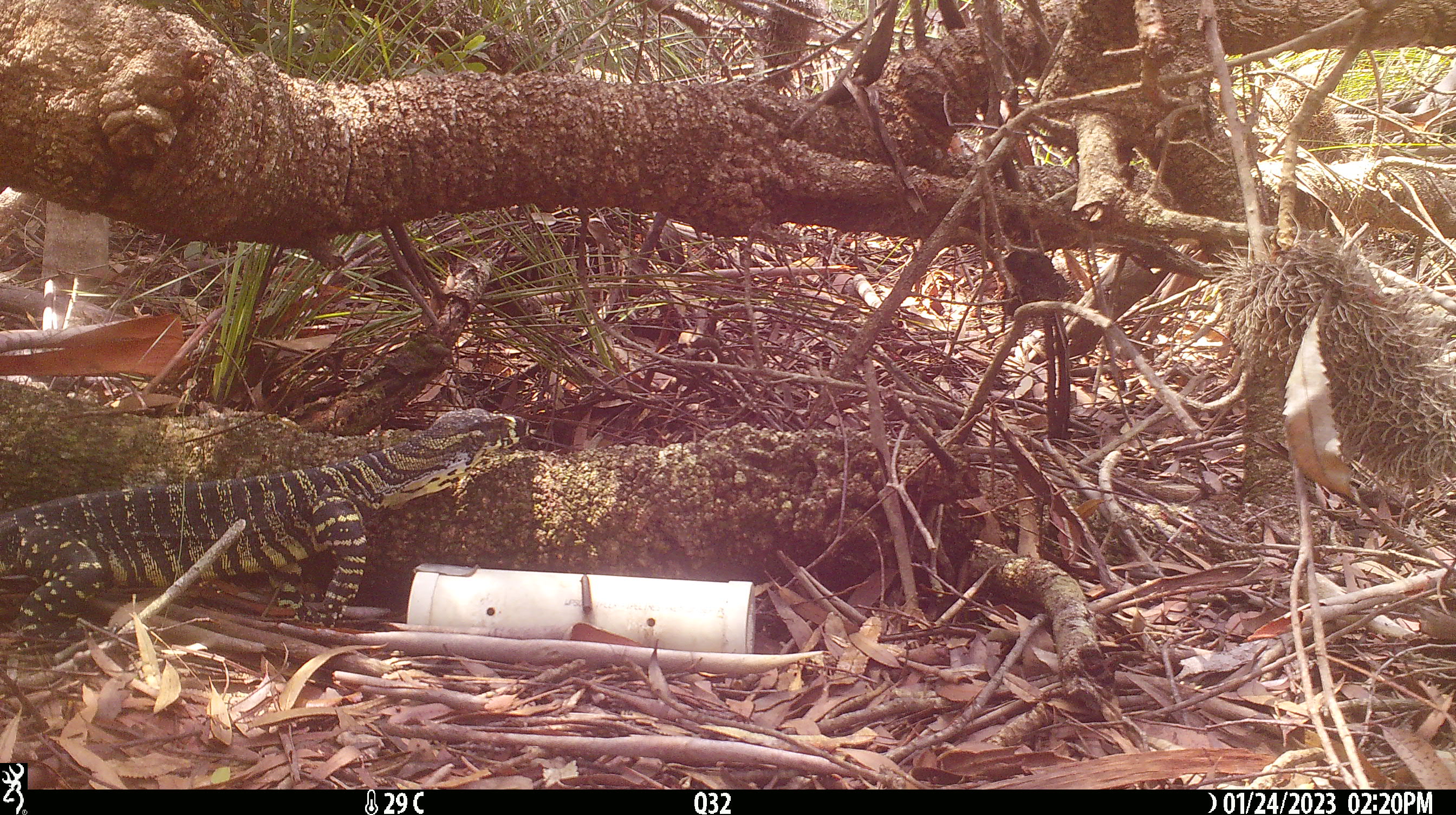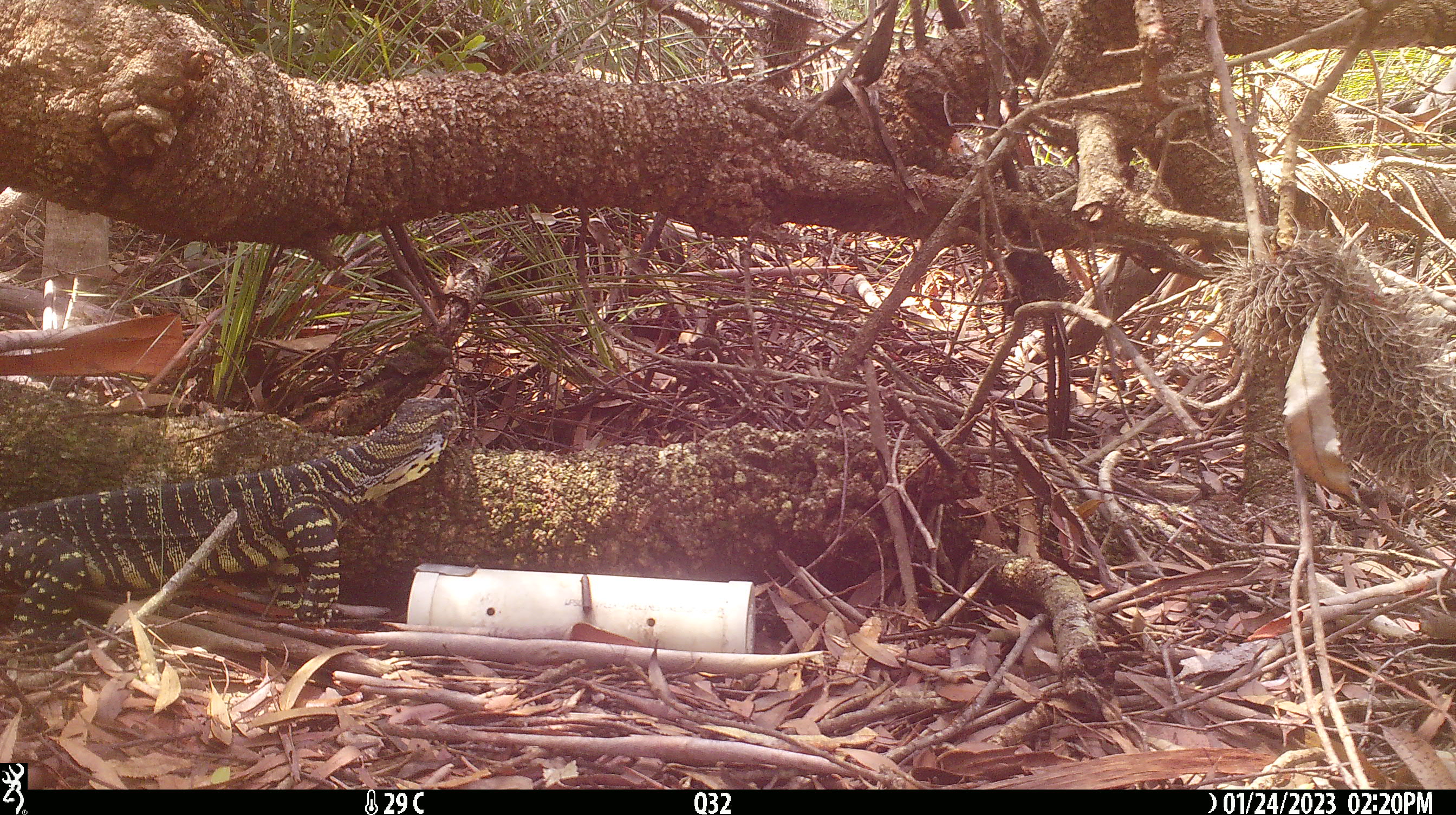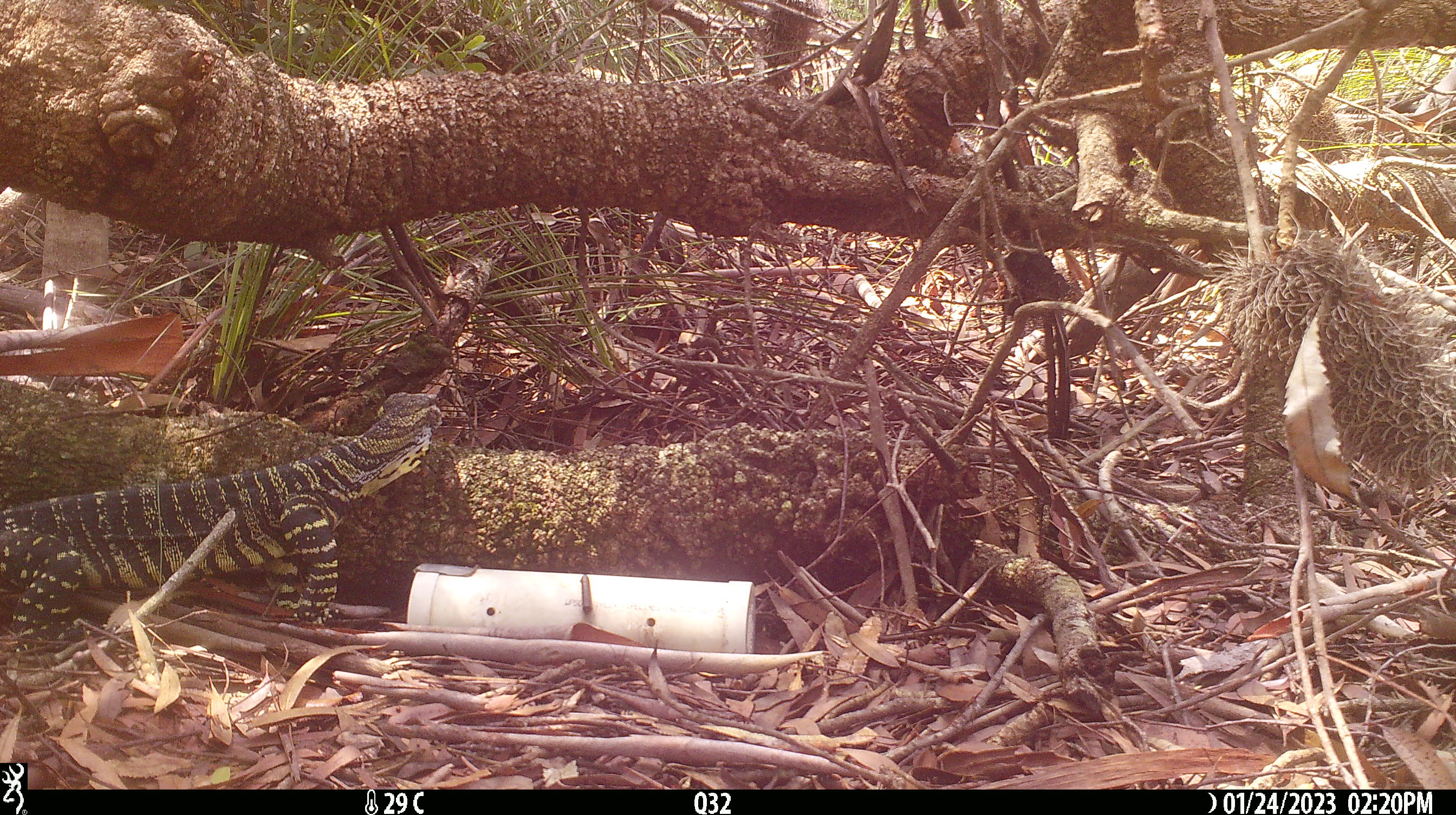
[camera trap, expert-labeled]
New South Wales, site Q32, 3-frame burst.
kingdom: Animalia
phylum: Chordata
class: Reptilia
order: Squamata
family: Varanidae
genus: Varanus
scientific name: Varanus varius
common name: lace monitor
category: goanna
Goanna (lace monitor) (Varanus varius).